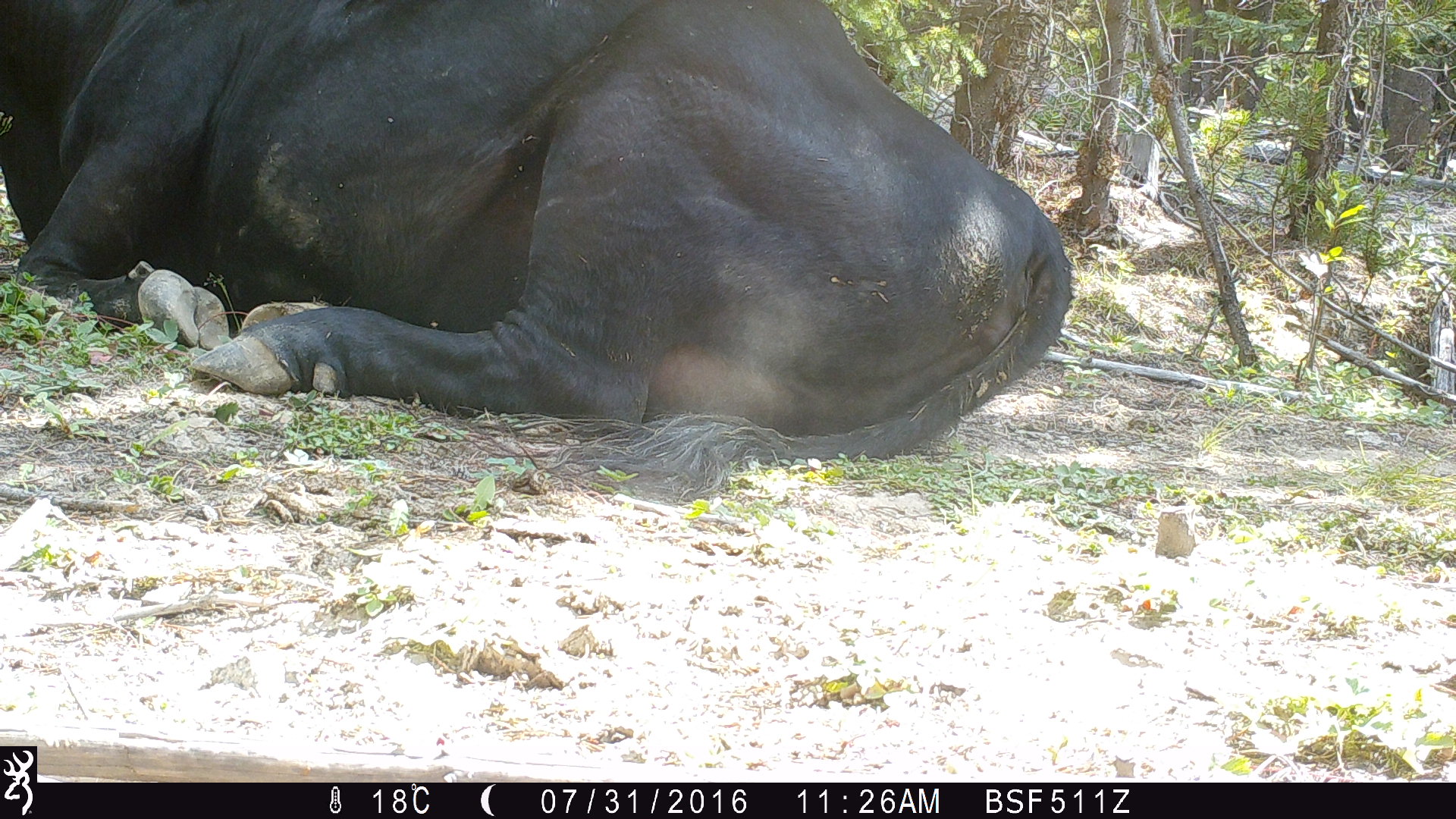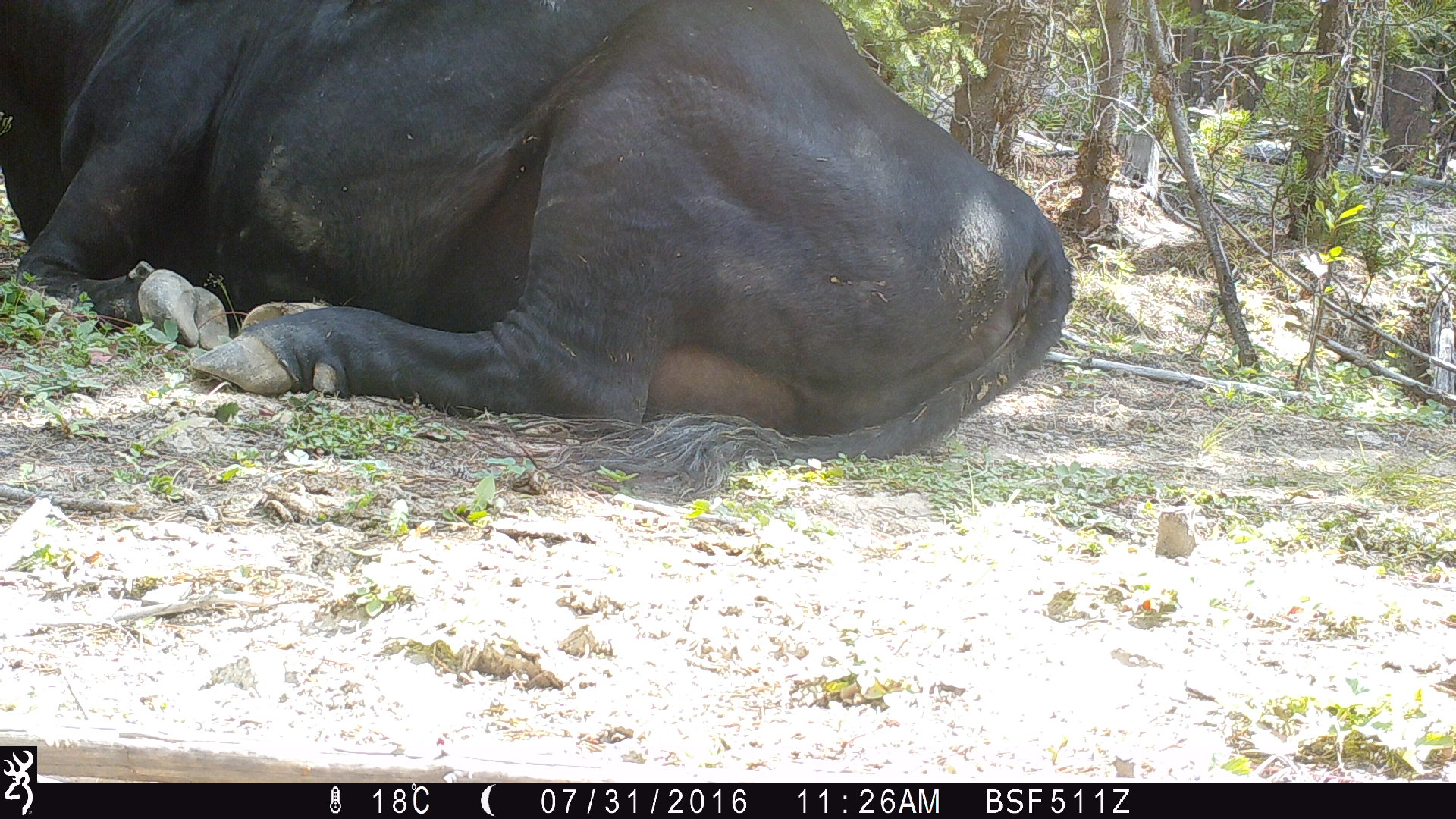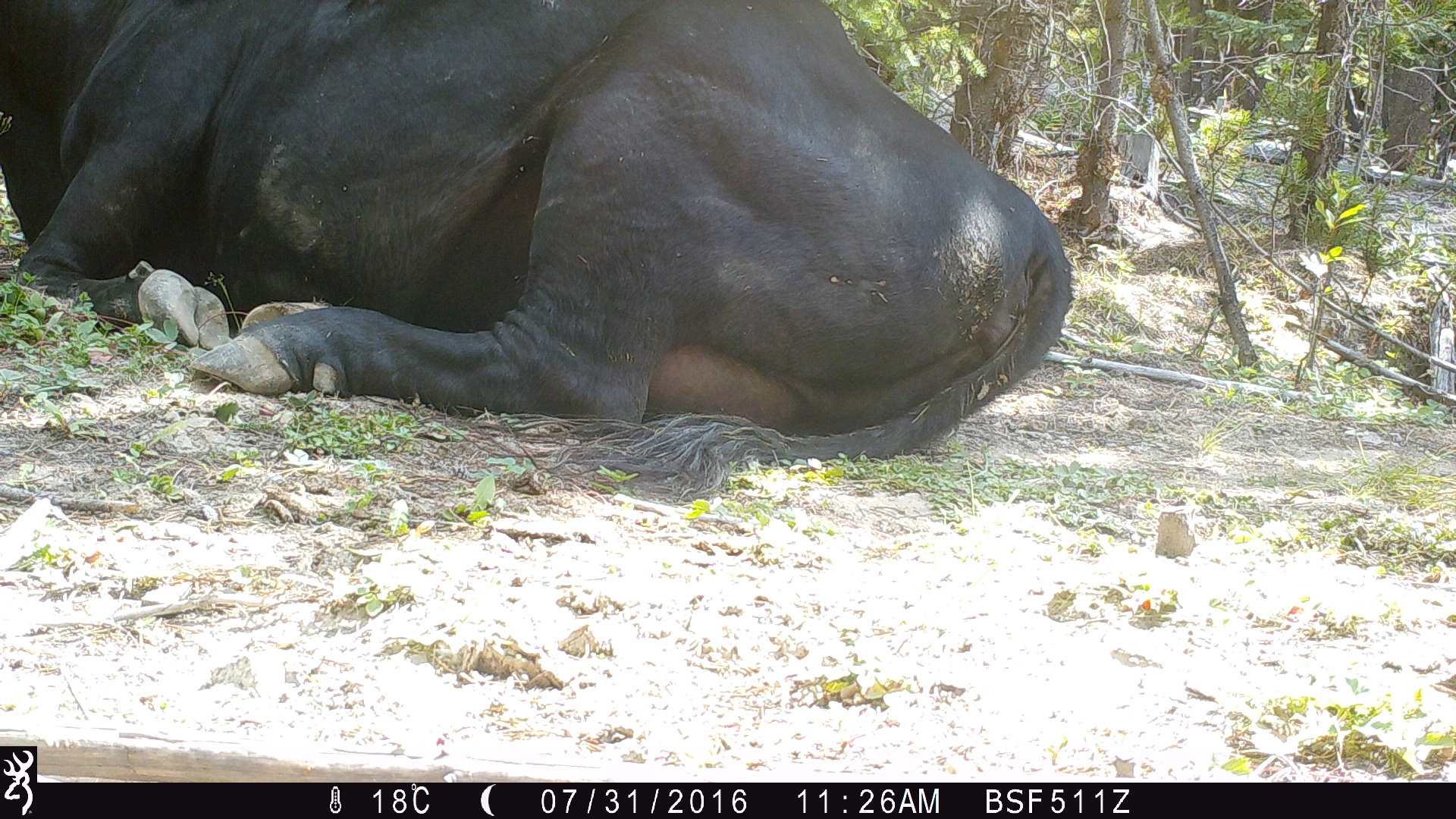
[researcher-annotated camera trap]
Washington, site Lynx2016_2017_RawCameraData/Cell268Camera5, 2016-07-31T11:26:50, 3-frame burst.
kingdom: Animalia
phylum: Chordata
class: Mammalia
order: Artiodactyla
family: Bovidae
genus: Bos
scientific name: Bos taurus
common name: domestic cattle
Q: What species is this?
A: Domestic cattle (Bos taurus).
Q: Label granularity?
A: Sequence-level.